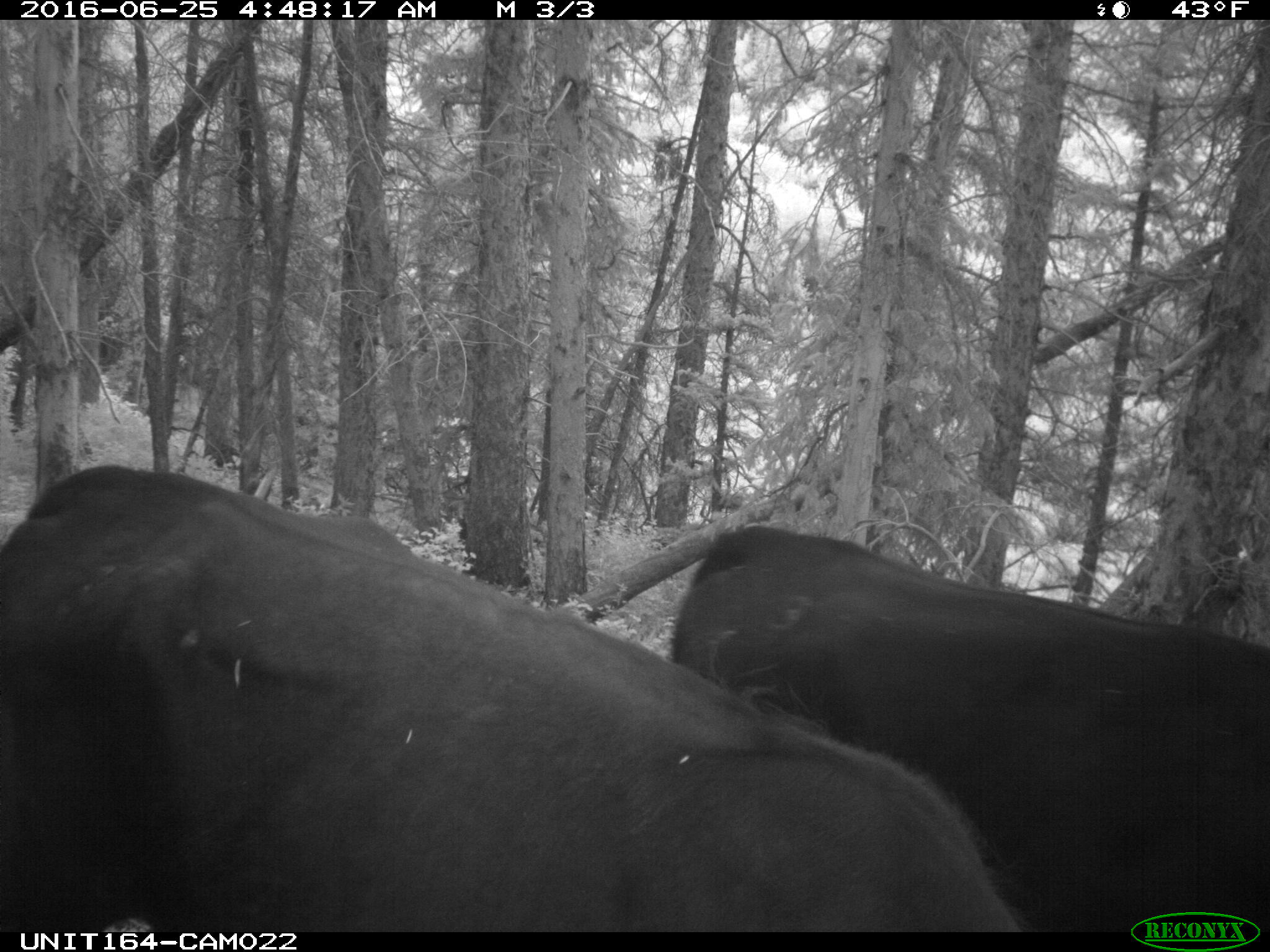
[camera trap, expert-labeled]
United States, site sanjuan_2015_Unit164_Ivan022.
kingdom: Animalia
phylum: Chordata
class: Mammalia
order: Artiodactyla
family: Bovidae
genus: Bos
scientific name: Bos taurus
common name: domestic cow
Bos taurus (domestic cow).